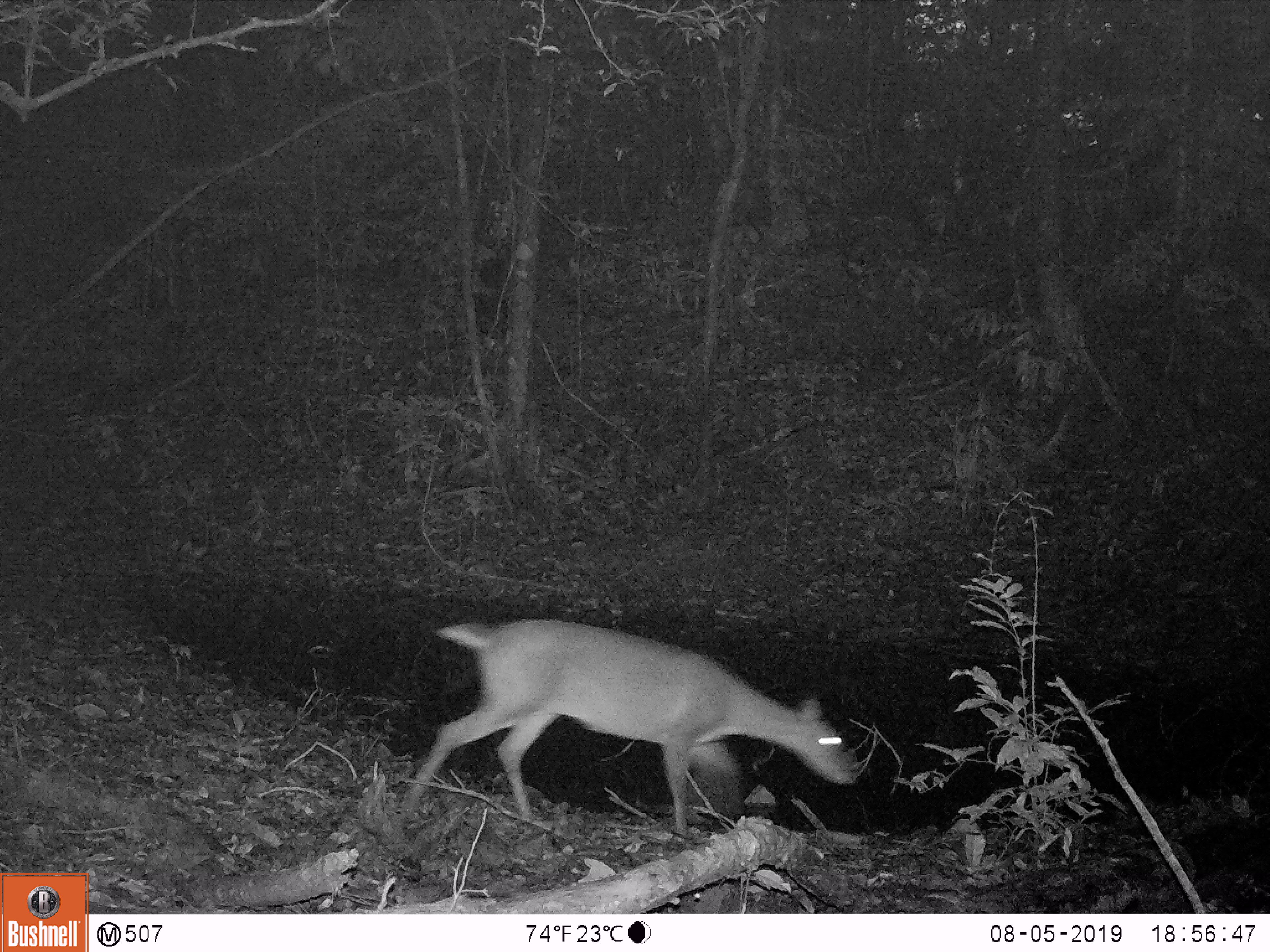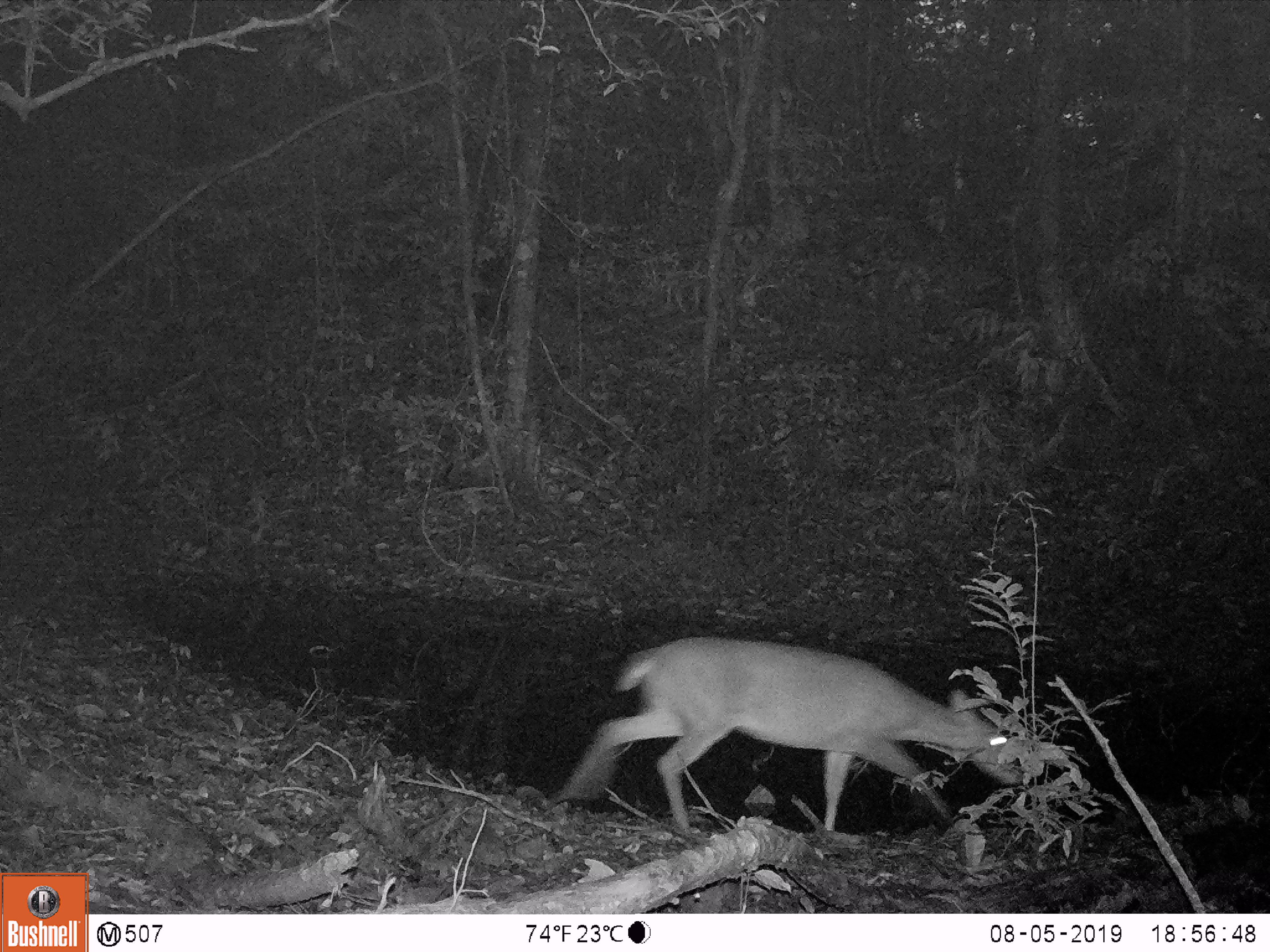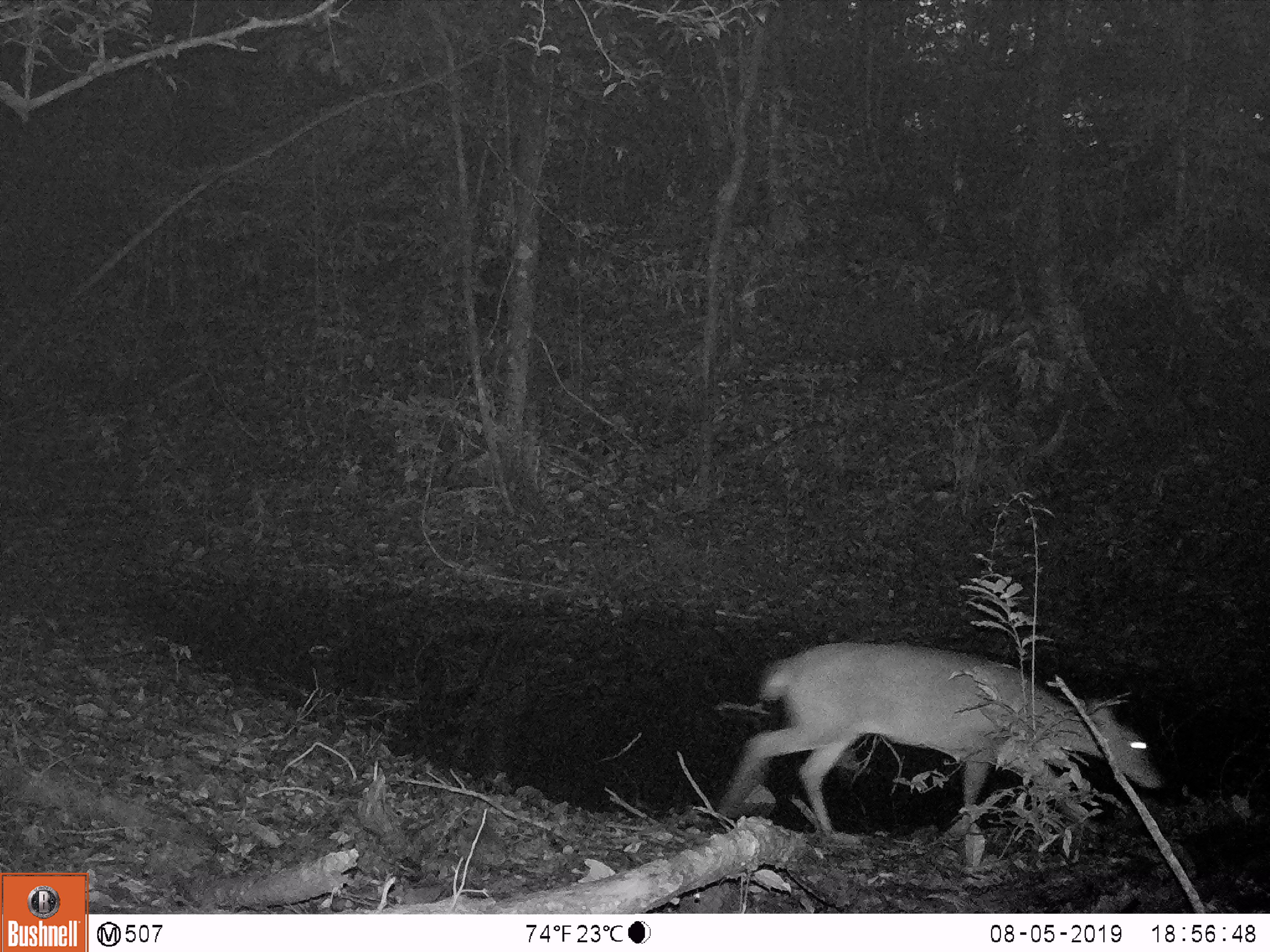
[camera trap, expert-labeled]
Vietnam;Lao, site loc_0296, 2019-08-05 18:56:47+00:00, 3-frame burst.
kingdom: Animalia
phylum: Chordata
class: Mammalia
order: Artiodactyla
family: Cervidae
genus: Muntiacus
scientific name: Muntiacus vuquangensis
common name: large-antlered muntjac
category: large antlered muntjac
Large antlered muntjac (large-antlered muntjac) (Muntiacus vuquangensis). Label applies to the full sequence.